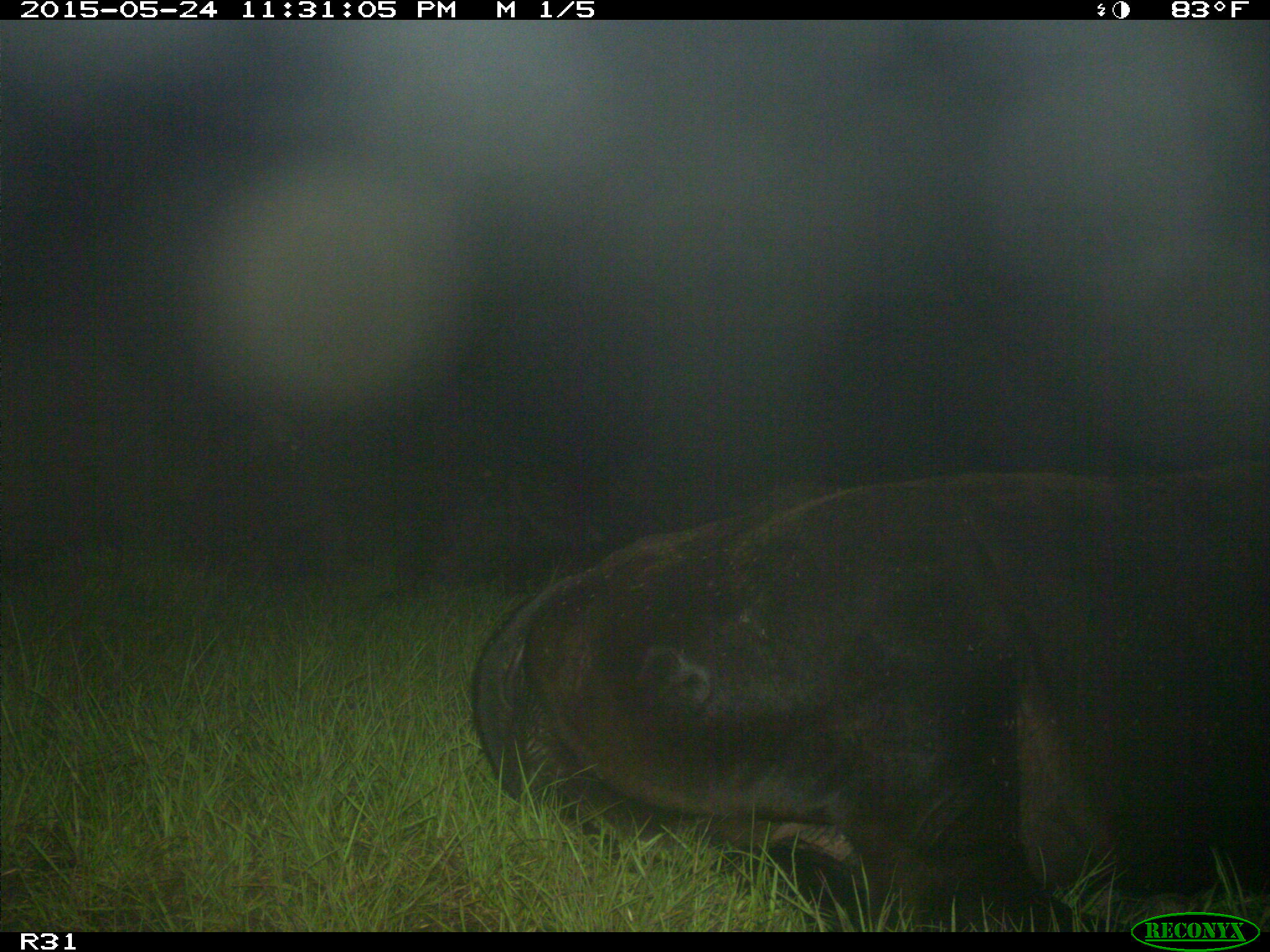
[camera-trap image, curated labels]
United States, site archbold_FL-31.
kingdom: Animalia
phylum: Chordata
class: Mammalia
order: Artiodactyla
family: Bovidae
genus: Bos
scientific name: Bos taurus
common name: domestic cow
Bos taurus (domestic cow).